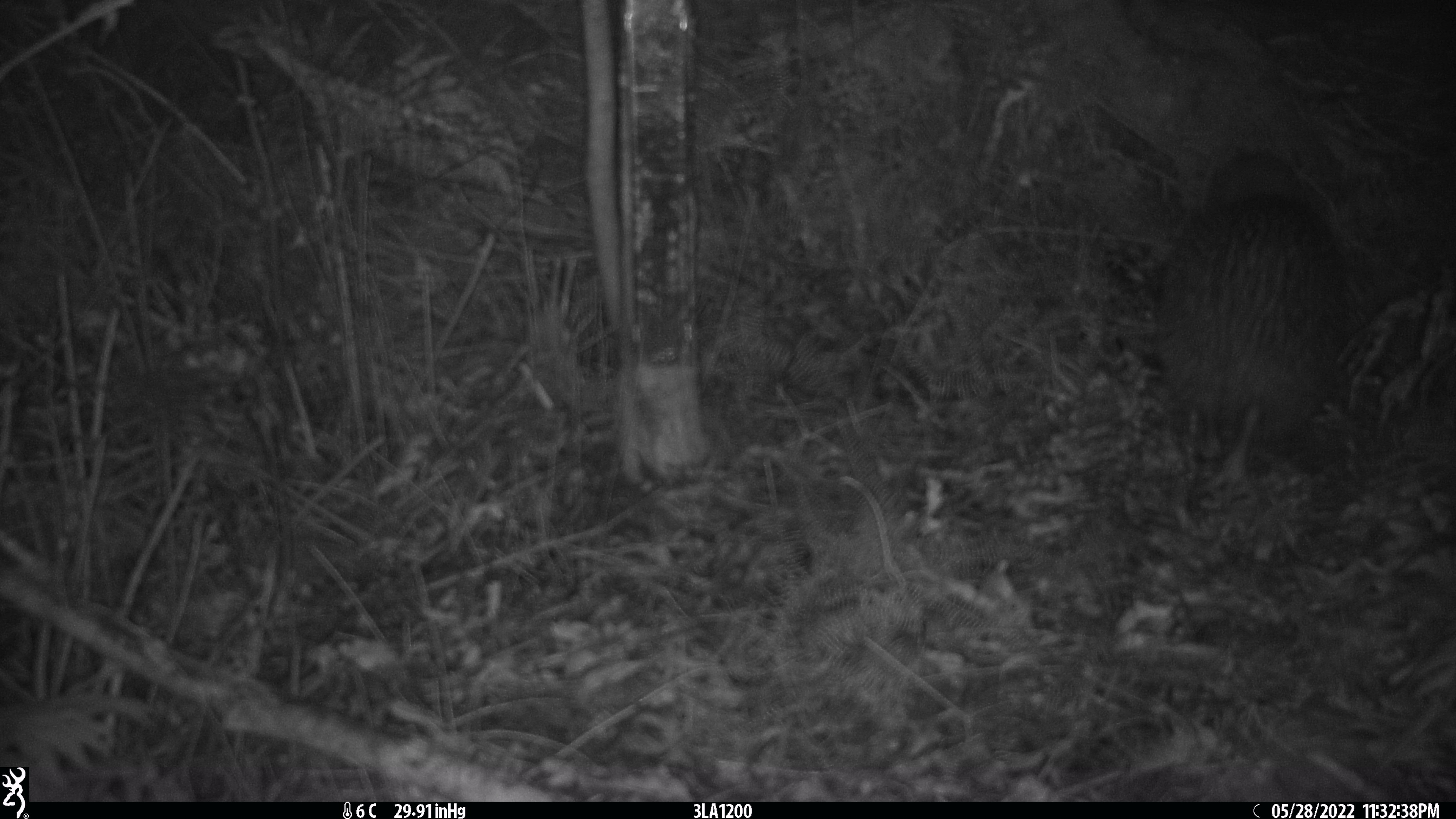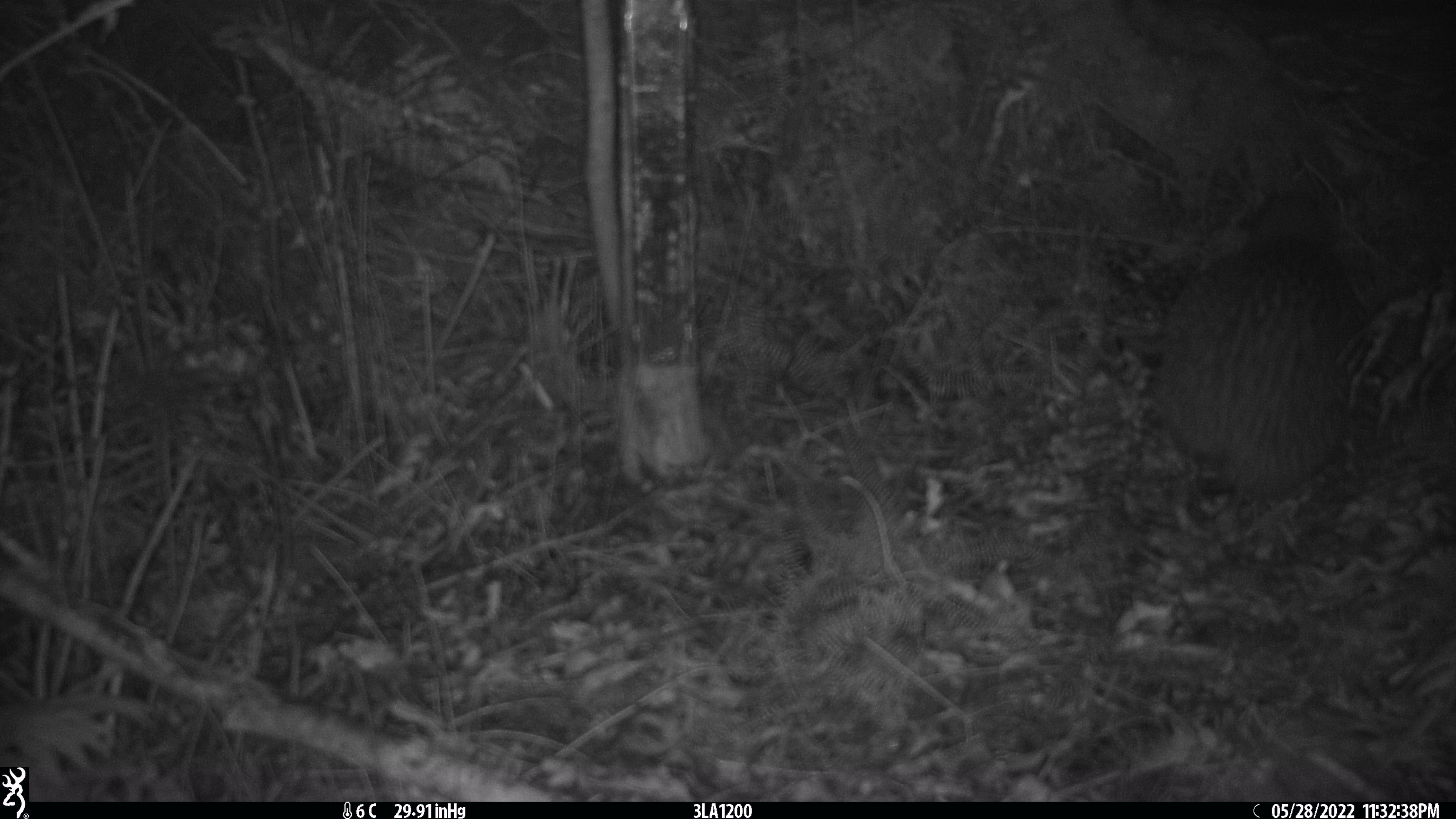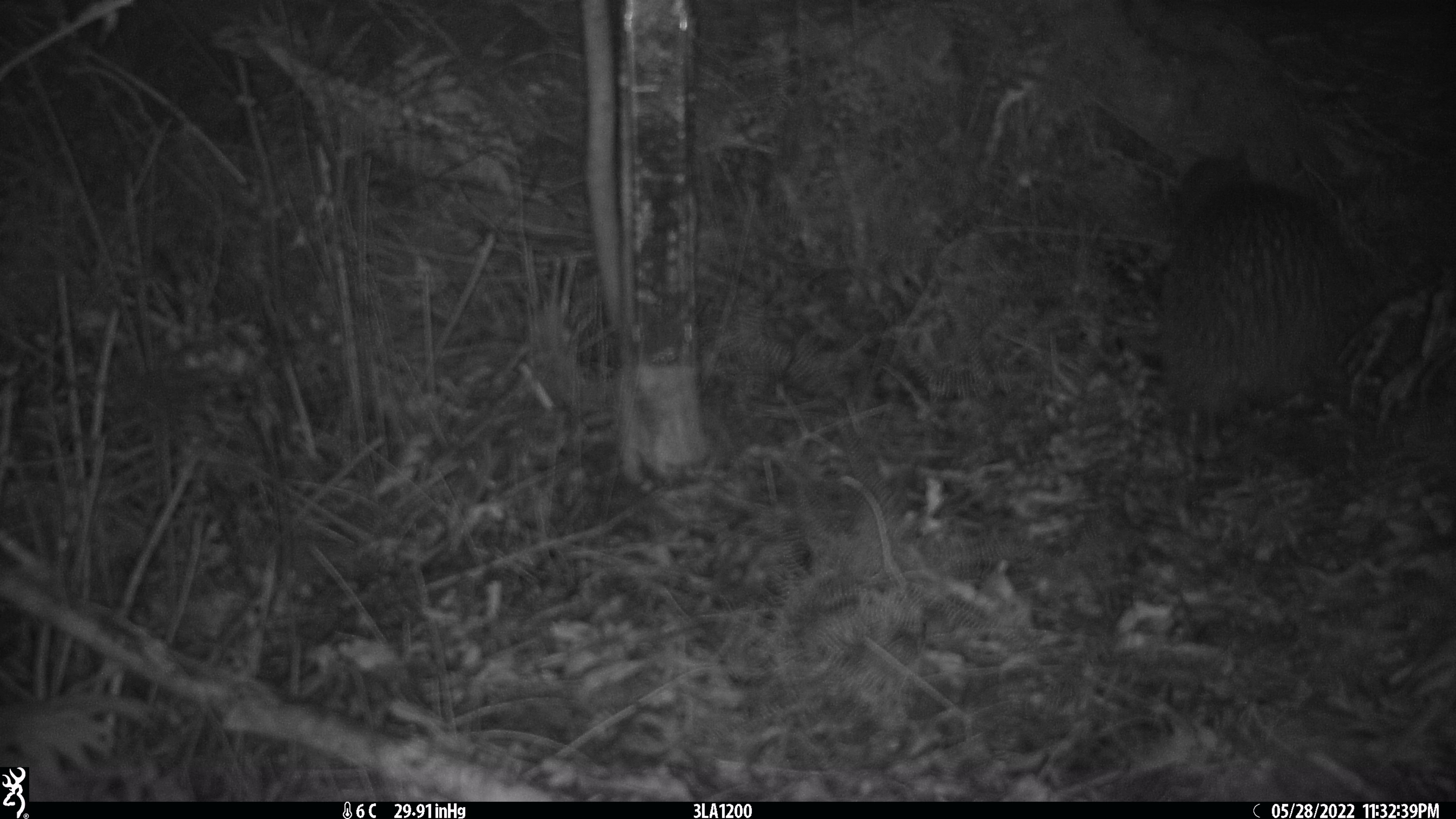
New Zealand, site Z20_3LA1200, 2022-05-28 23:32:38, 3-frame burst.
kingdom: Animalia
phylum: Chordata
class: Aves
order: Apterygiformes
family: Apterygidae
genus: Apteryx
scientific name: Apteryx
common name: kiwi